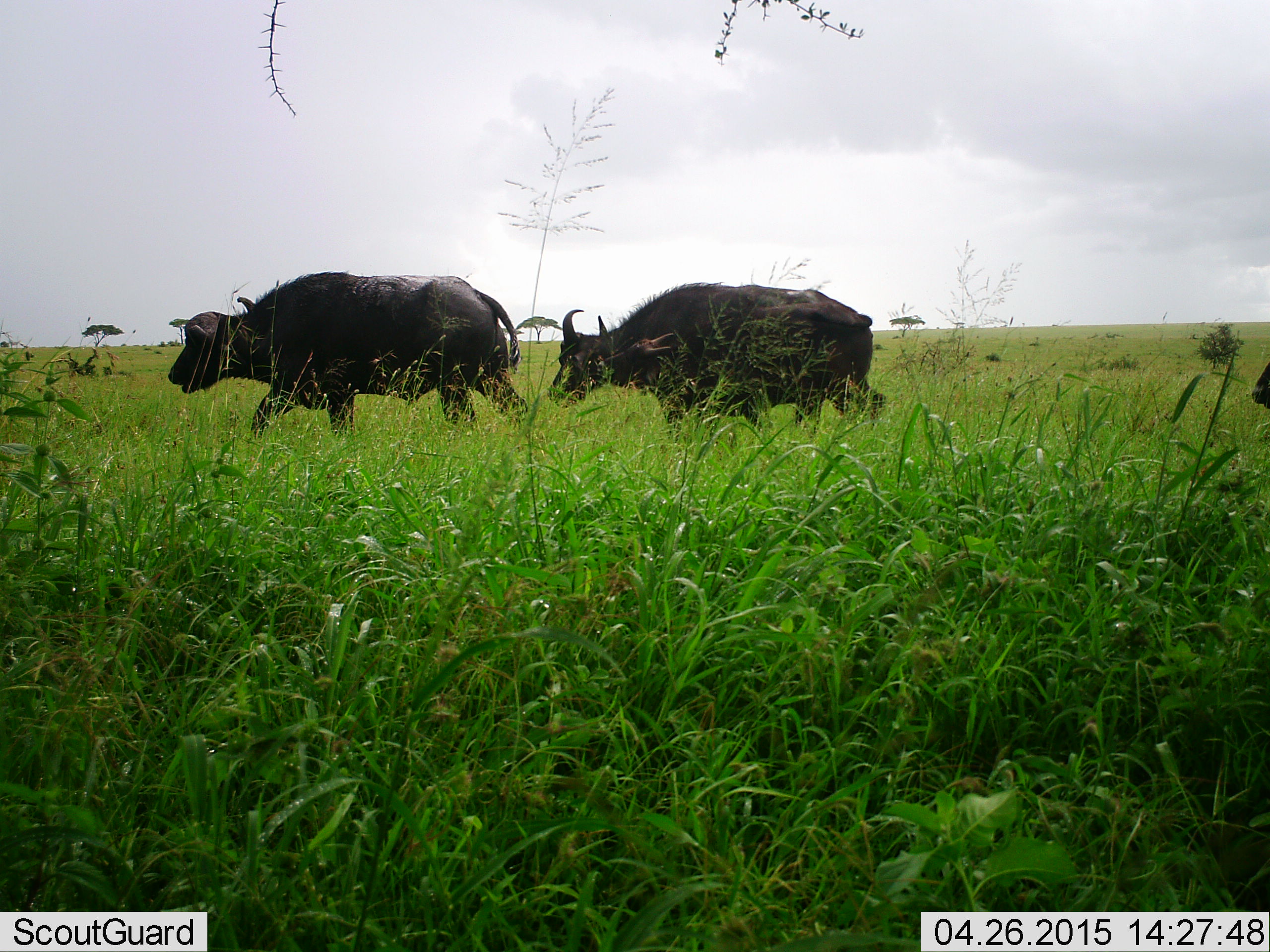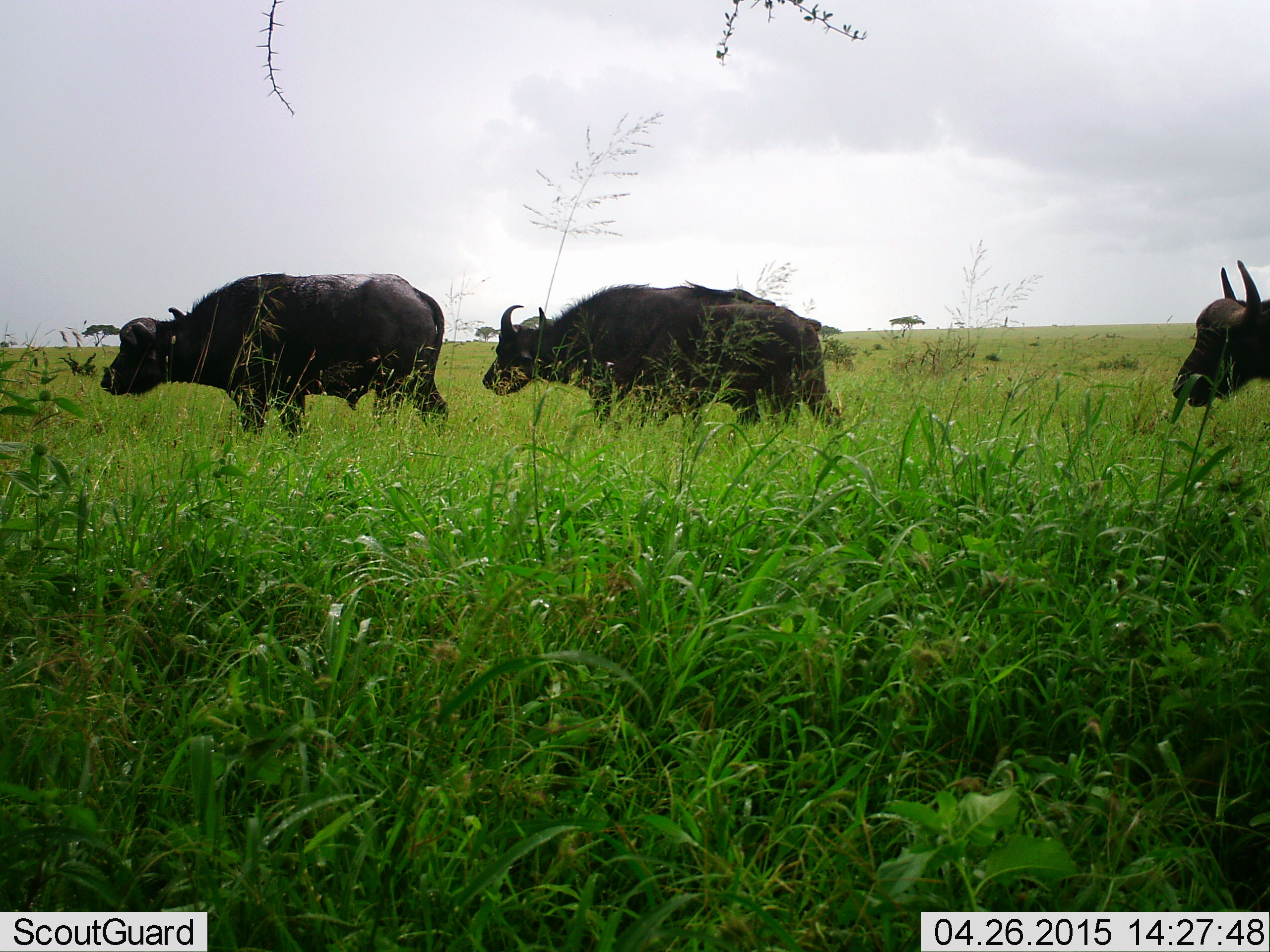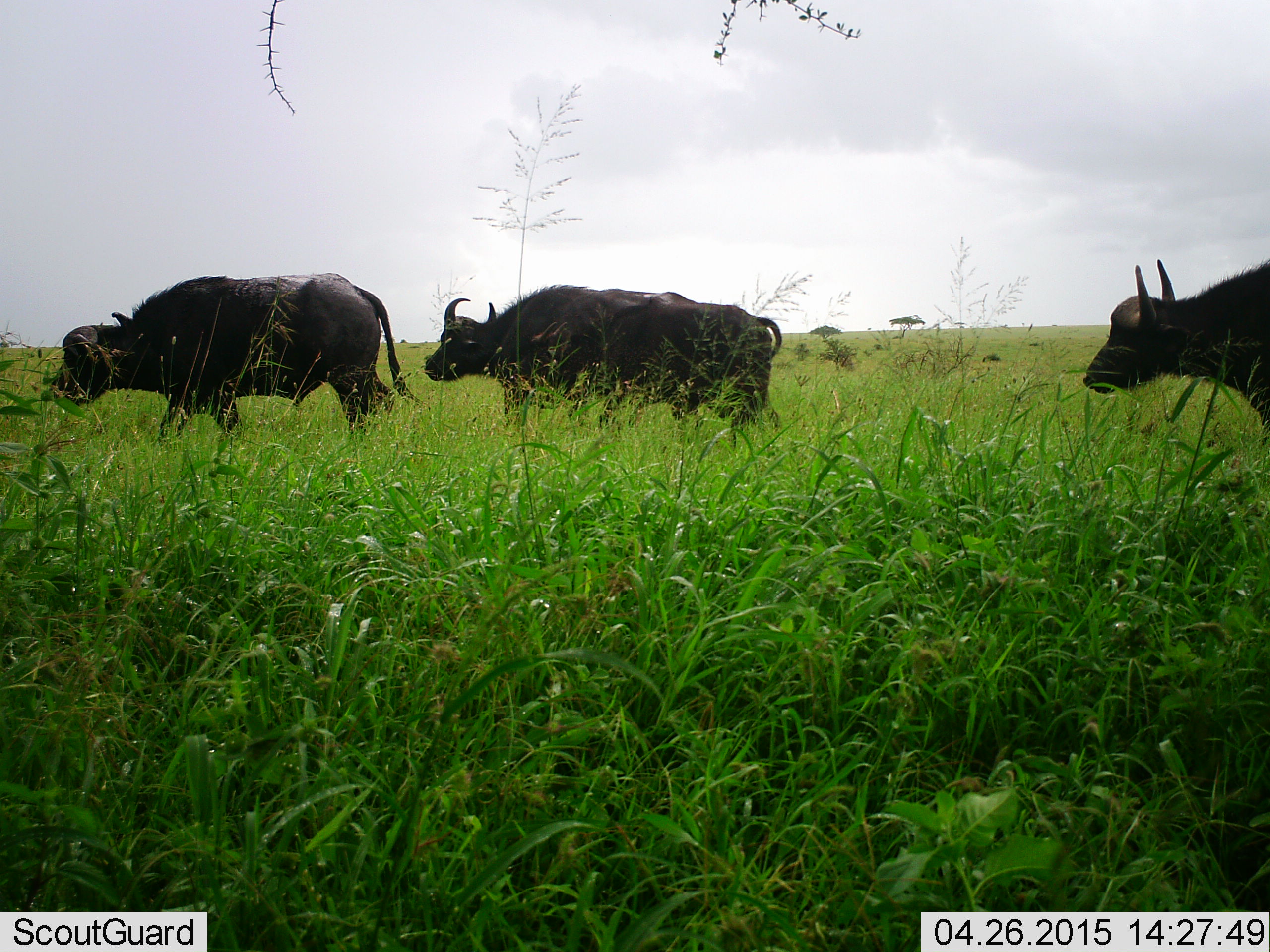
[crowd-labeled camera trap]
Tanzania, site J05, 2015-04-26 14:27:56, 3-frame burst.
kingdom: Animalia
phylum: Chordata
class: Mammalia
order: Artiodactyla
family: Bovidae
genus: Syncerus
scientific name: Syncerus caffer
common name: cape buffalo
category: buffalo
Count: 3.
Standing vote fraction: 0%.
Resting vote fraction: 0%.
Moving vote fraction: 100%.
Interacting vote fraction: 0%.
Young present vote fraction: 0%.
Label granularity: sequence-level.